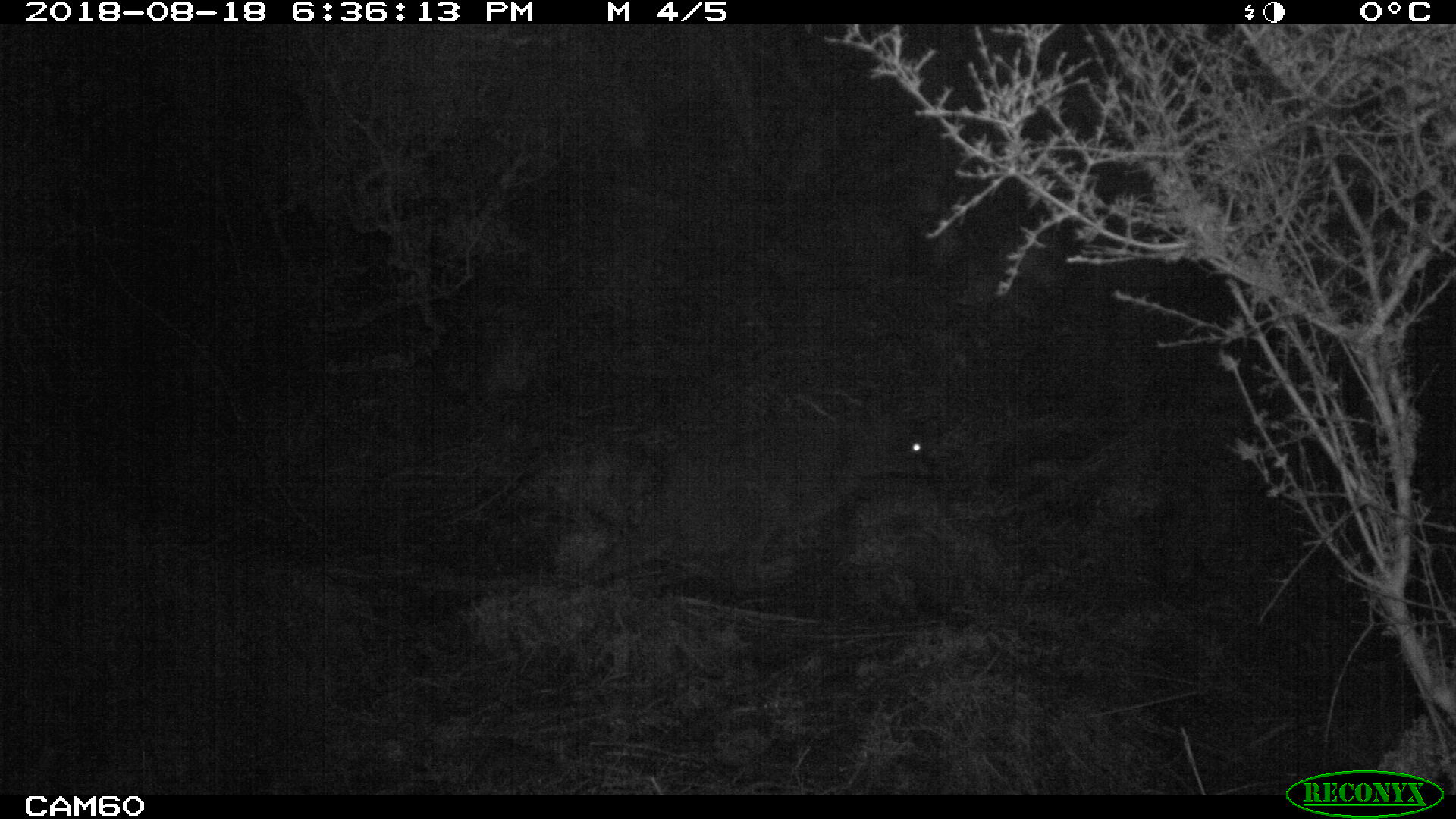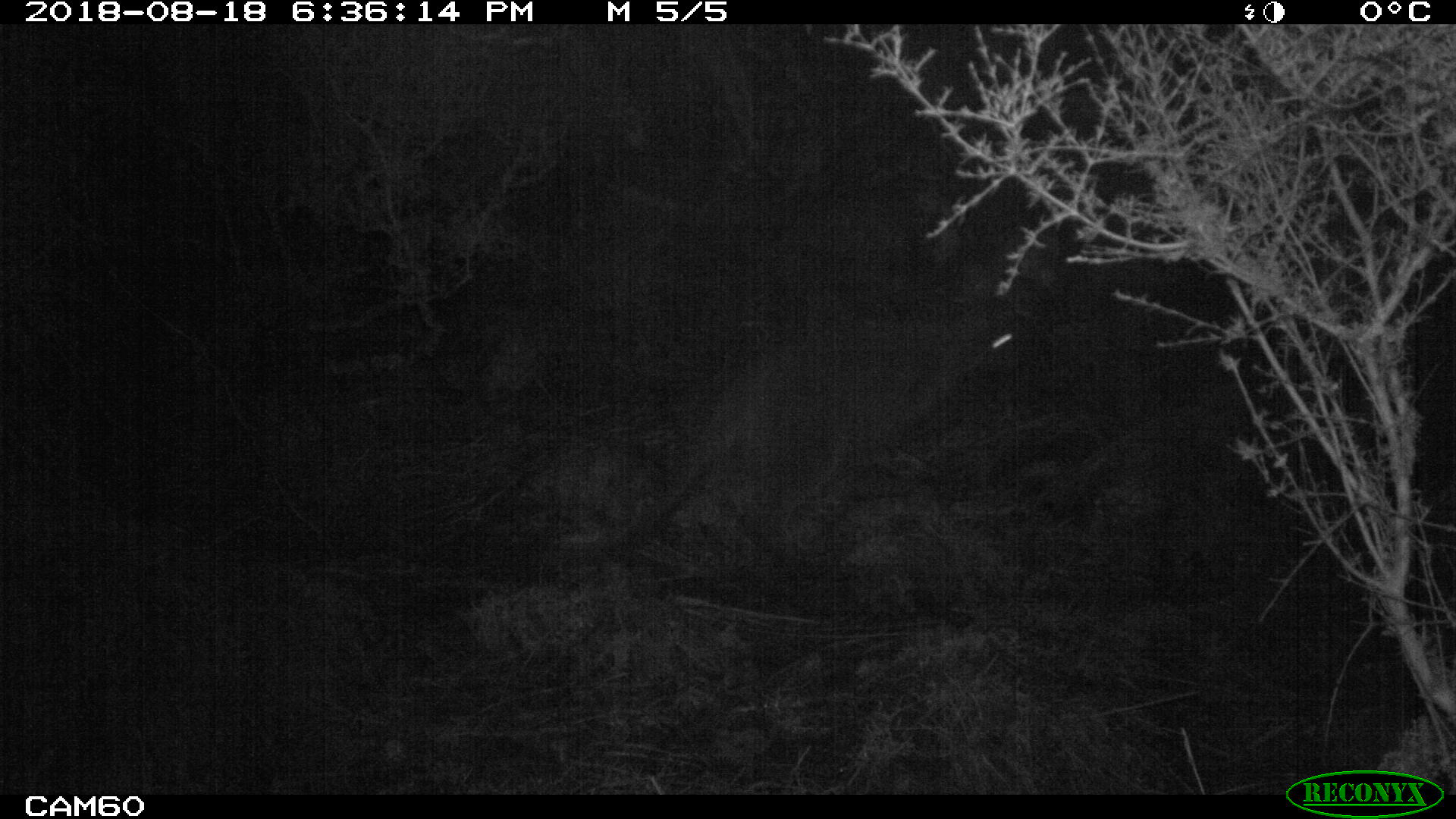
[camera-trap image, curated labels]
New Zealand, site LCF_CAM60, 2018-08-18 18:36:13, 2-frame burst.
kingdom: Animalia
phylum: Chordata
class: Mammalia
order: Diprotodontia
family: Macropodidae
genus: Notamacropus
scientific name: Notamacropus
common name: wallaby